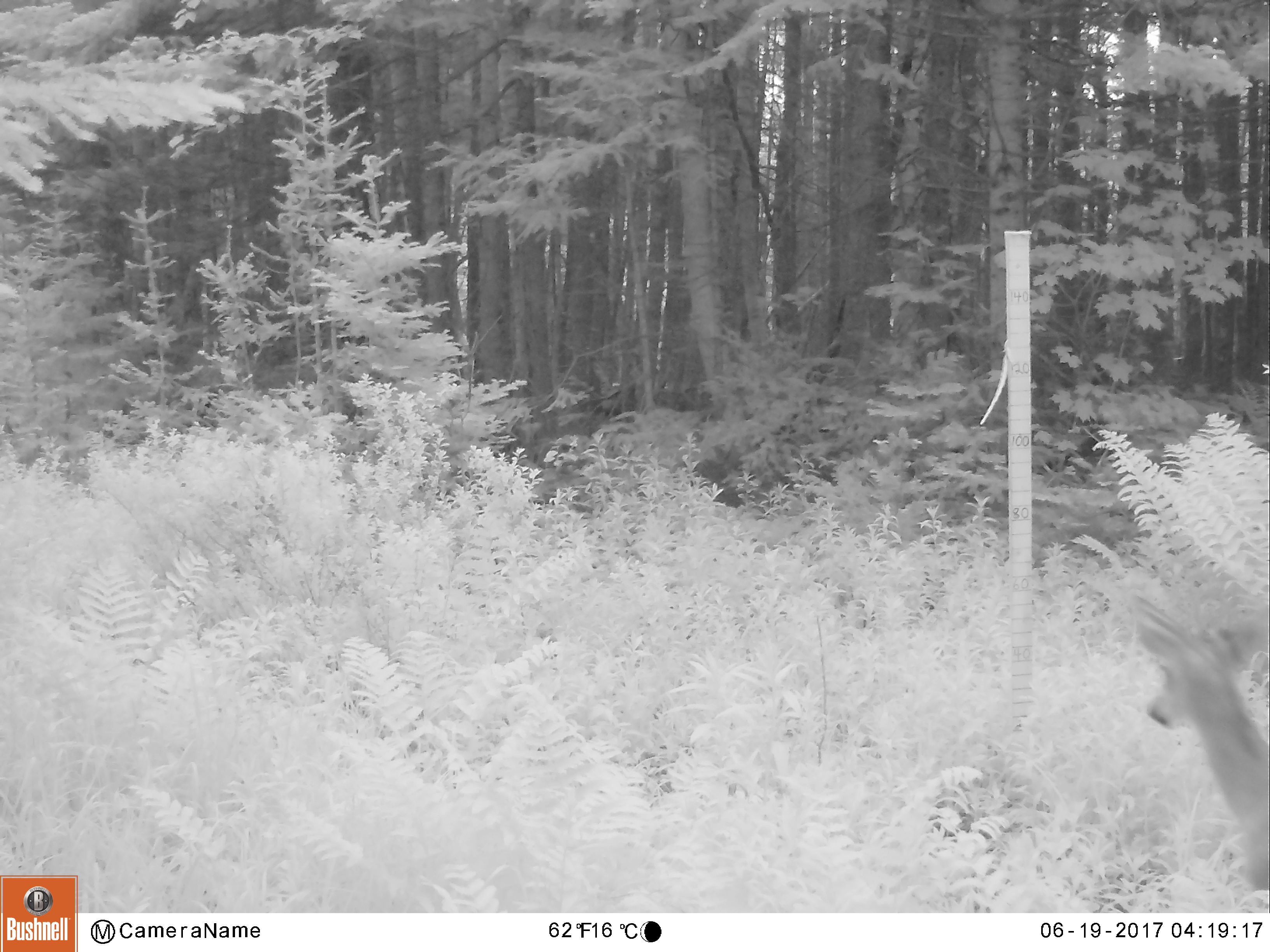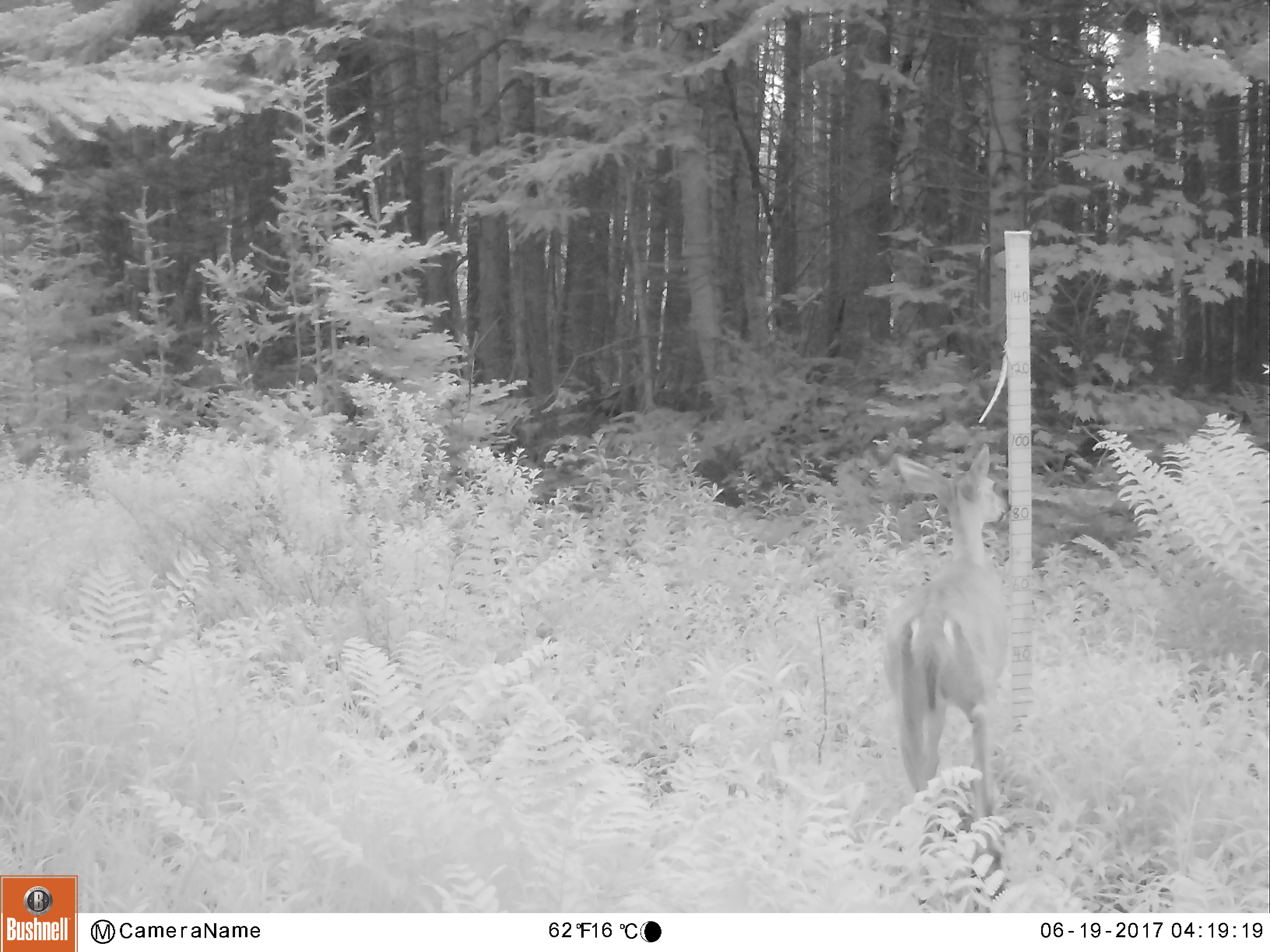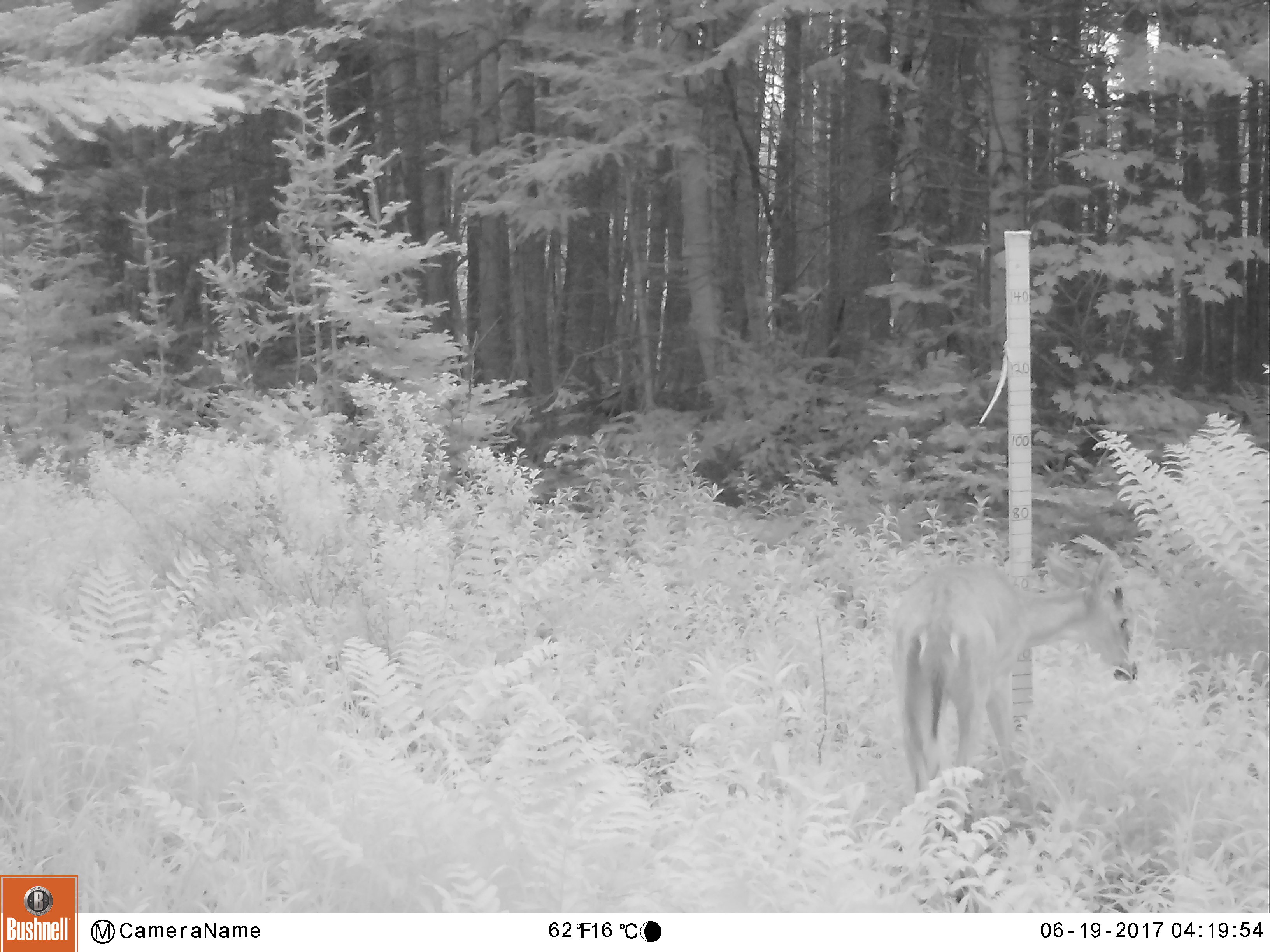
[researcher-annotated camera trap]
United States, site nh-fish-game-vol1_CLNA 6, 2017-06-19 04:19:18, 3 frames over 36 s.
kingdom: Animalia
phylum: Chordata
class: Mammalia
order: Artiodactyla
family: Cervidae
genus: Odocoileus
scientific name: Odocoileus virginianus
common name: white-tailed deer